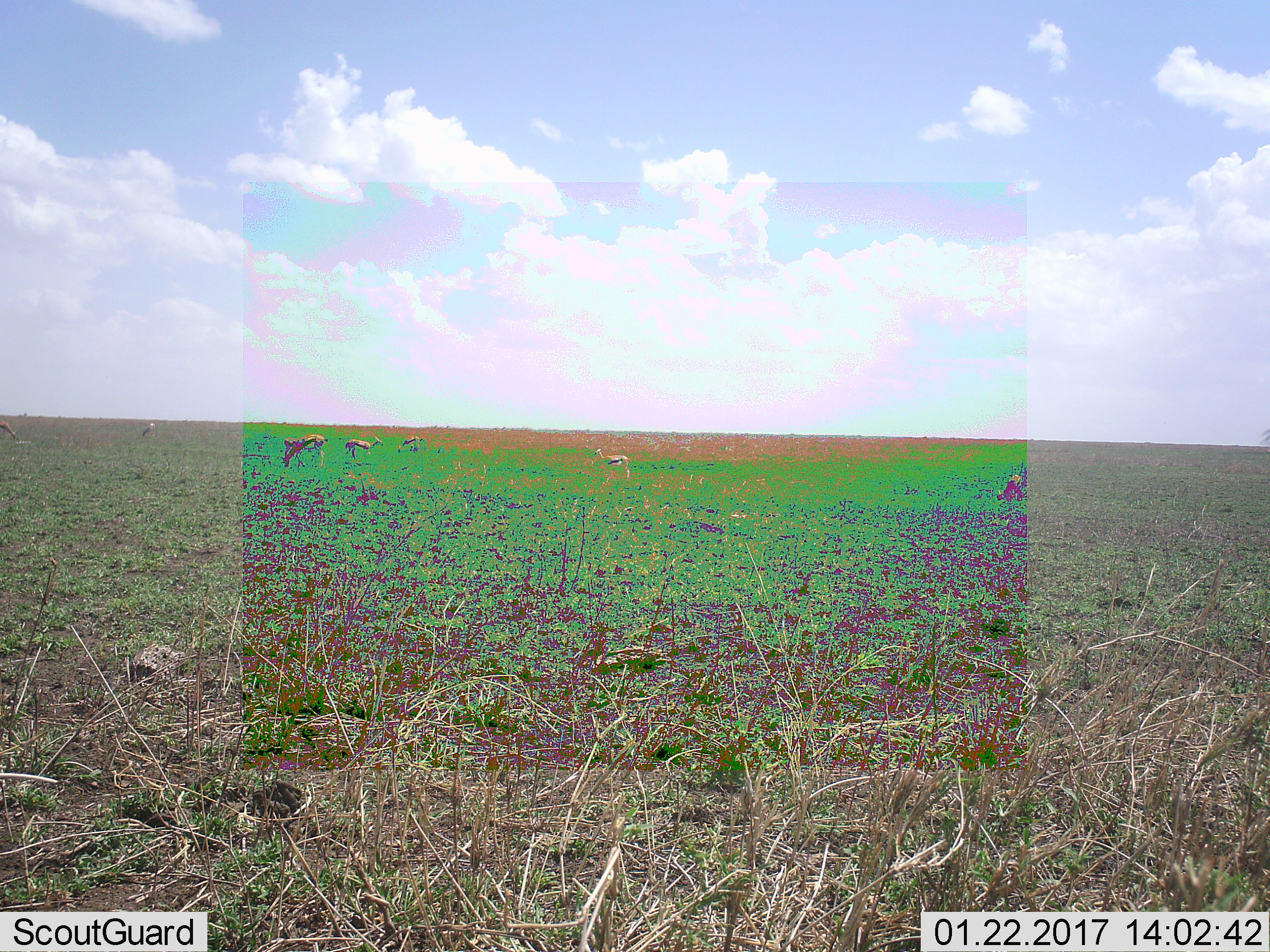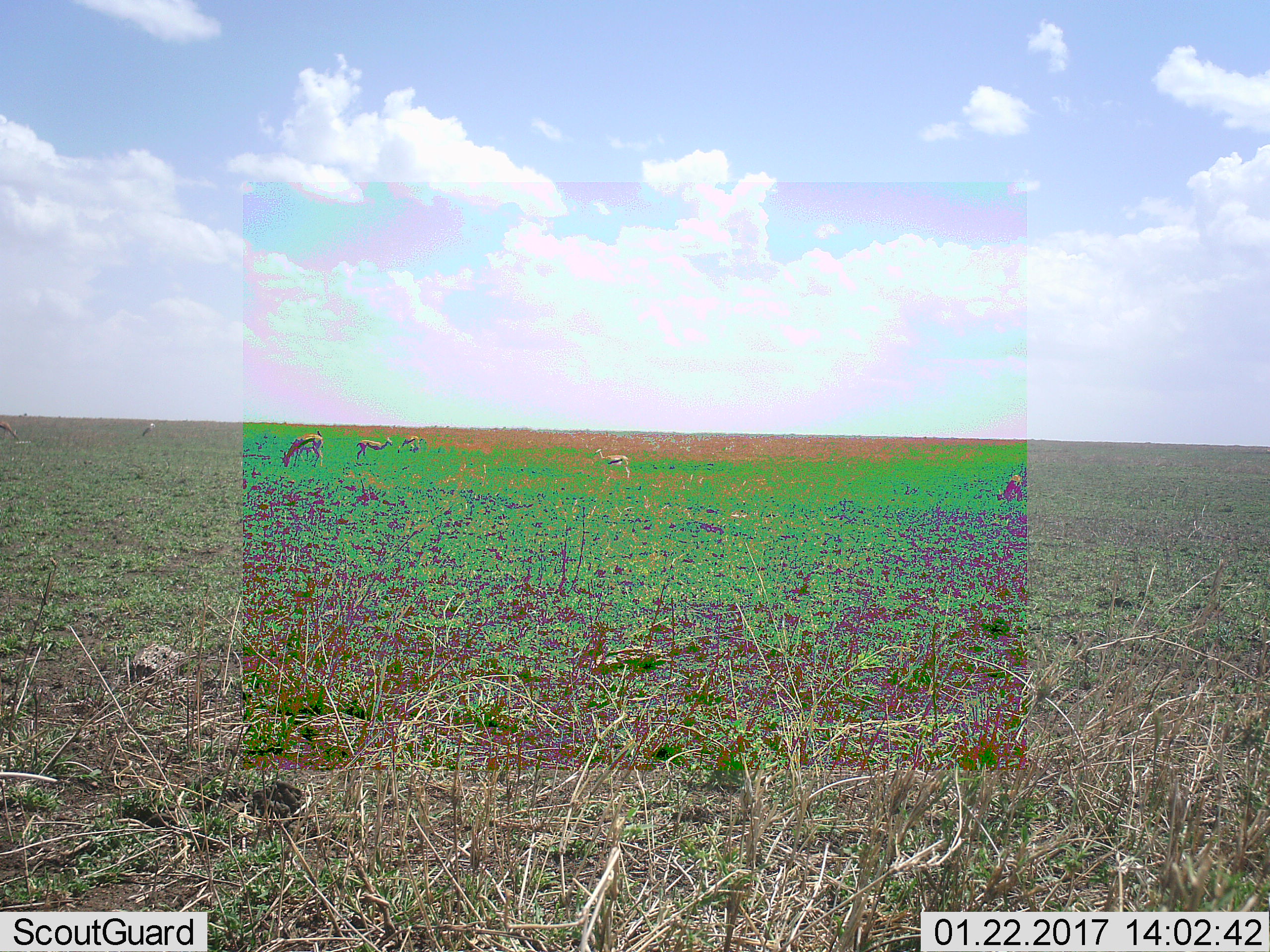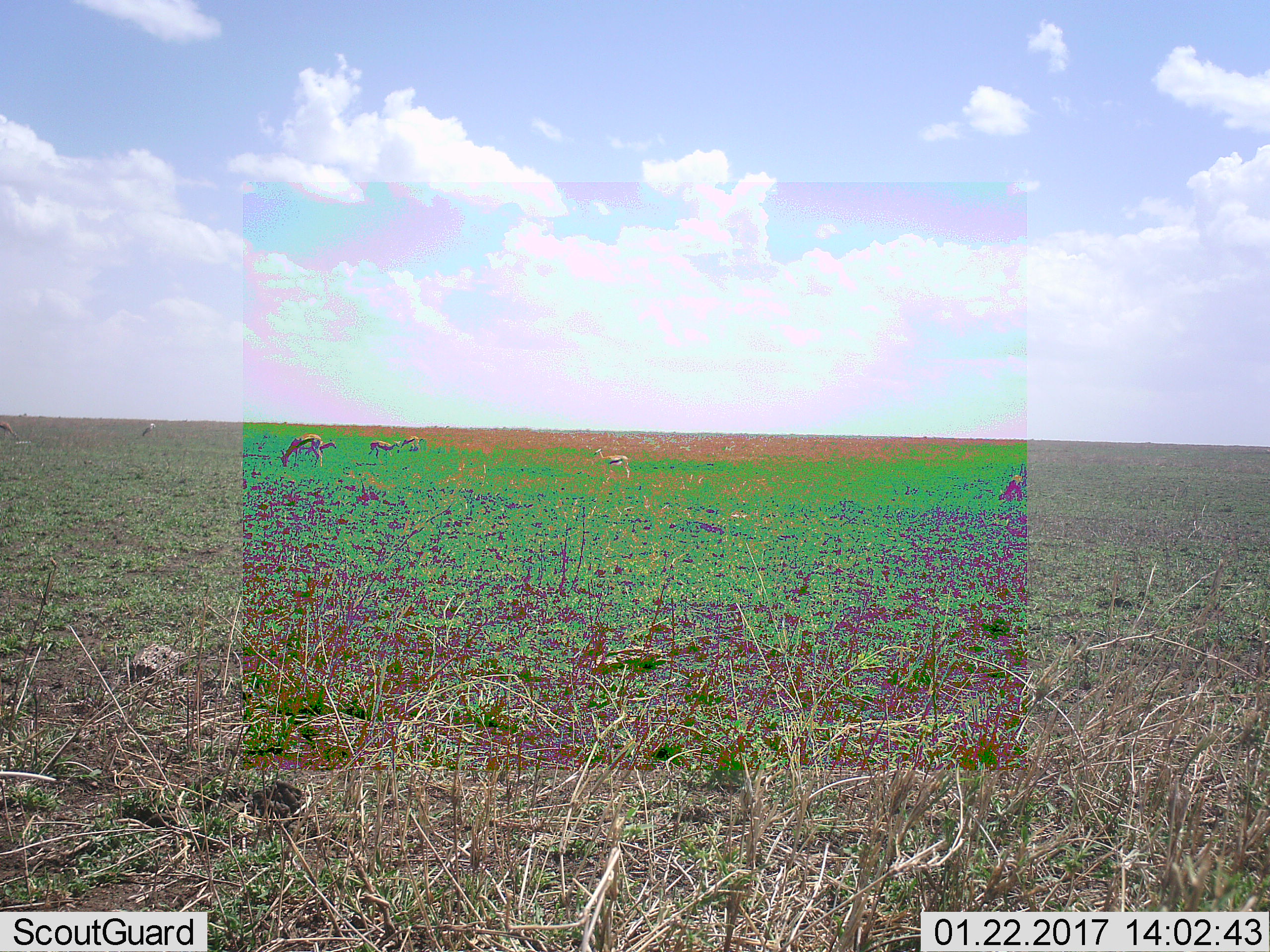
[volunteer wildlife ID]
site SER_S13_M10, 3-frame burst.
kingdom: Animalia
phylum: Chordata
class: Mammalia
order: Artiodactyla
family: Bovidae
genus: Eudorcas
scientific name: Eudorcas thomsonii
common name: thomson's gazelle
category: gazellethomsons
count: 7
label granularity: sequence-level